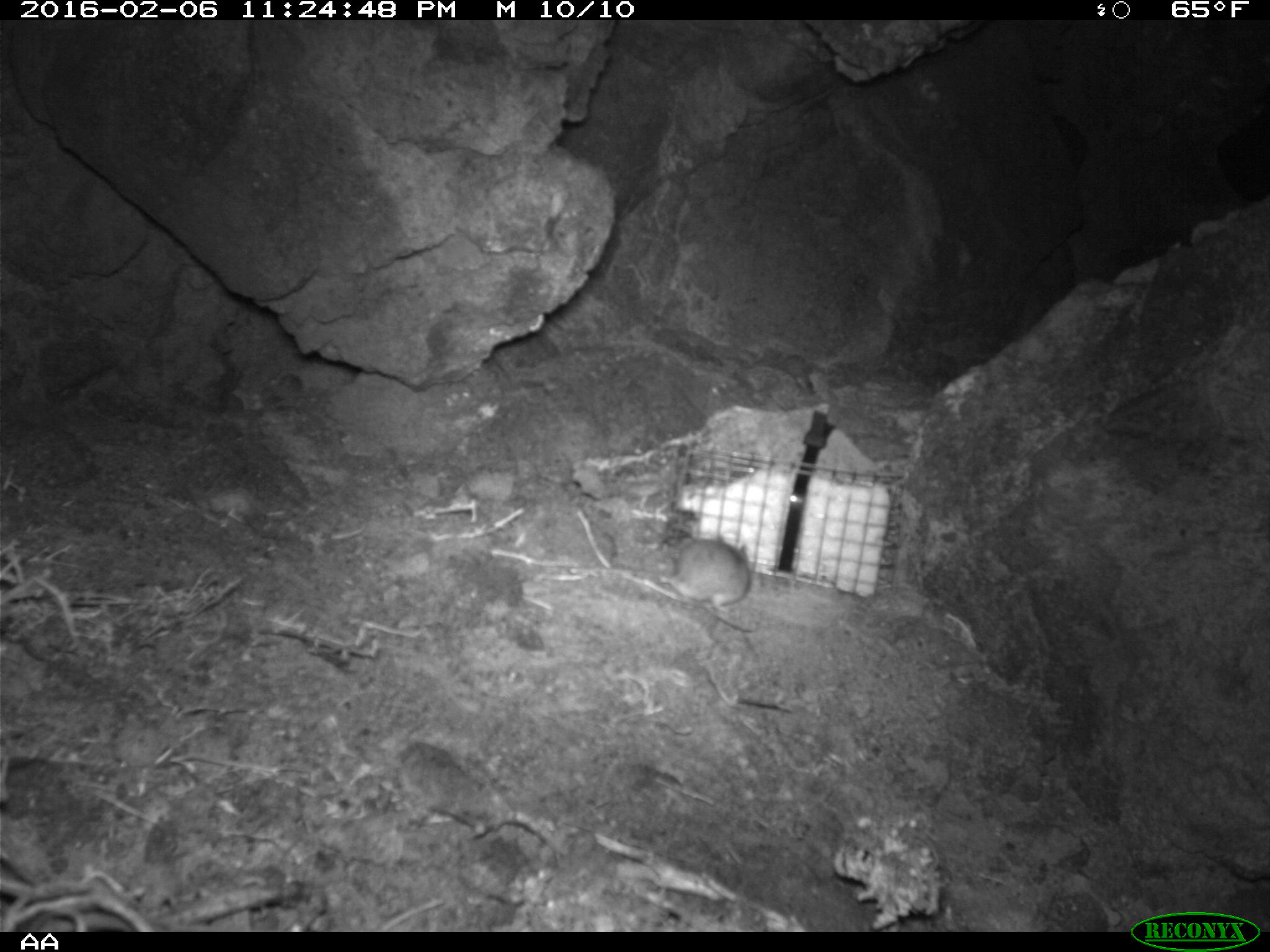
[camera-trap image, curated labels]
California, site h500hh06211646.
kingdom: Animalia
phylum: Chordata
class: Mammalia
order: Rodentia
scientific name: Rodentia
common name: rodent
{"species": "rodent (Rodentia)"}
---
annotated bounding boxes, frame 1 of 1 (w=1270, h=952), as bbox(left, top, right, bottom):
rodent: bbox(660, 540, 754, 634)